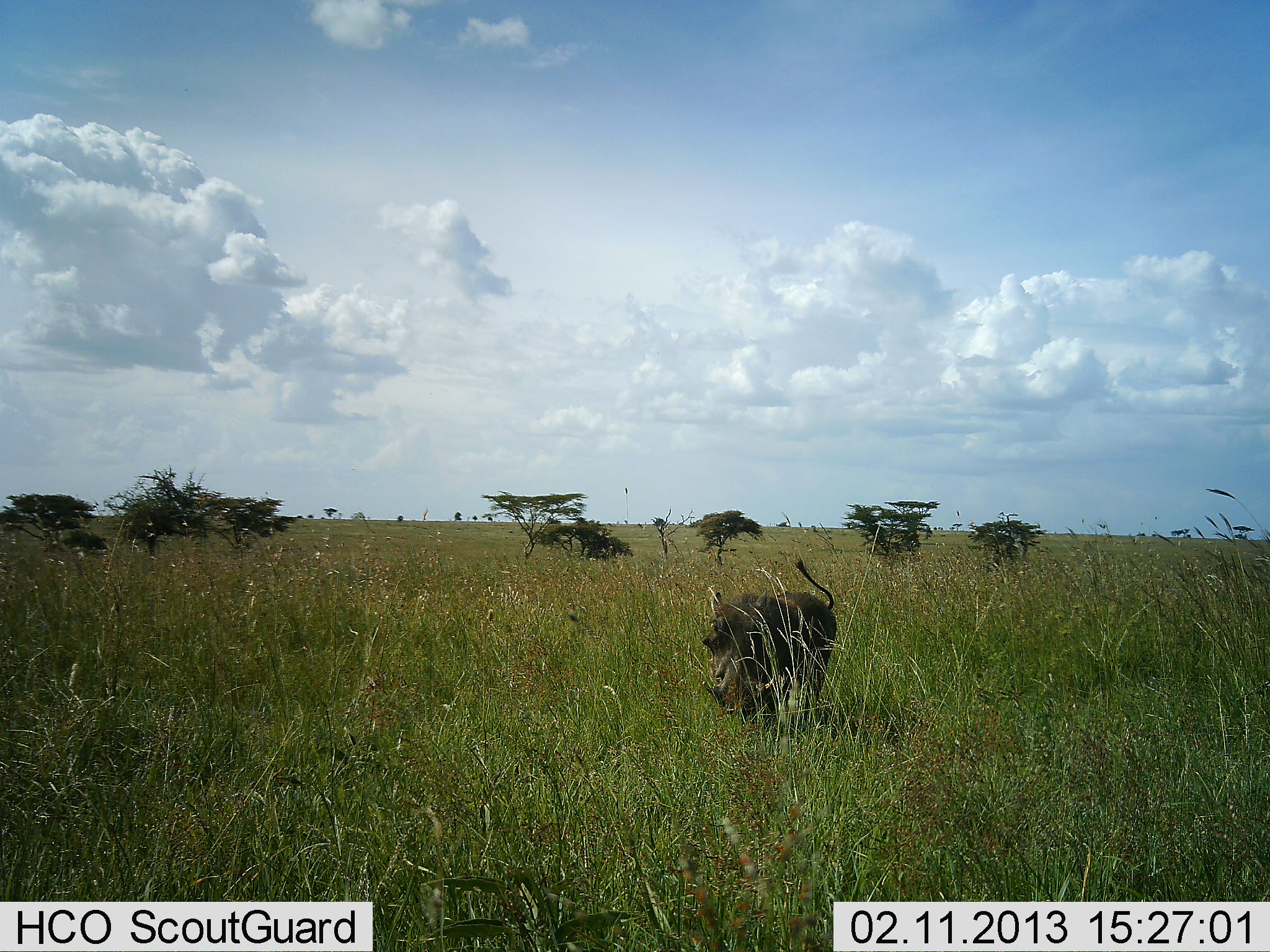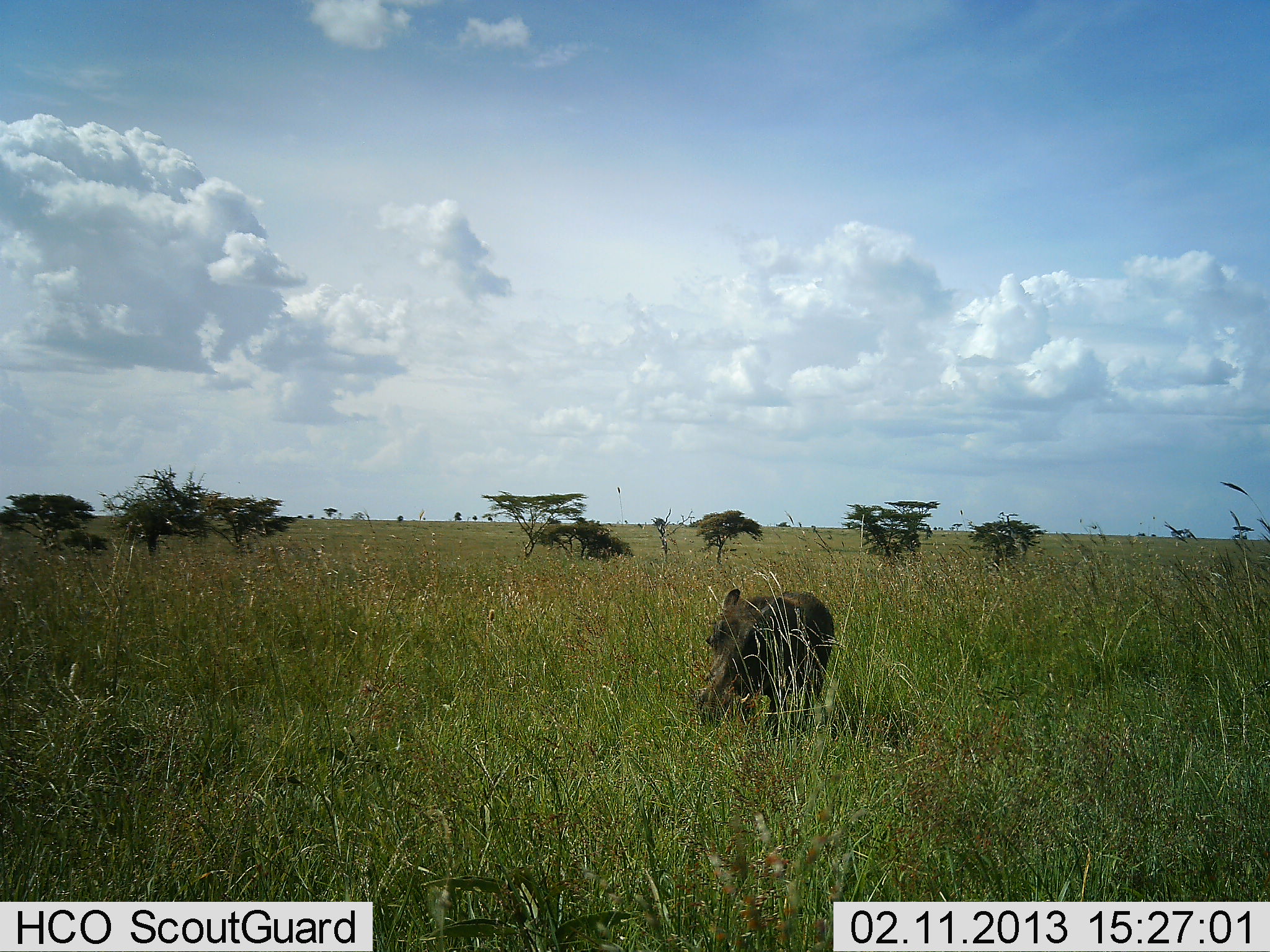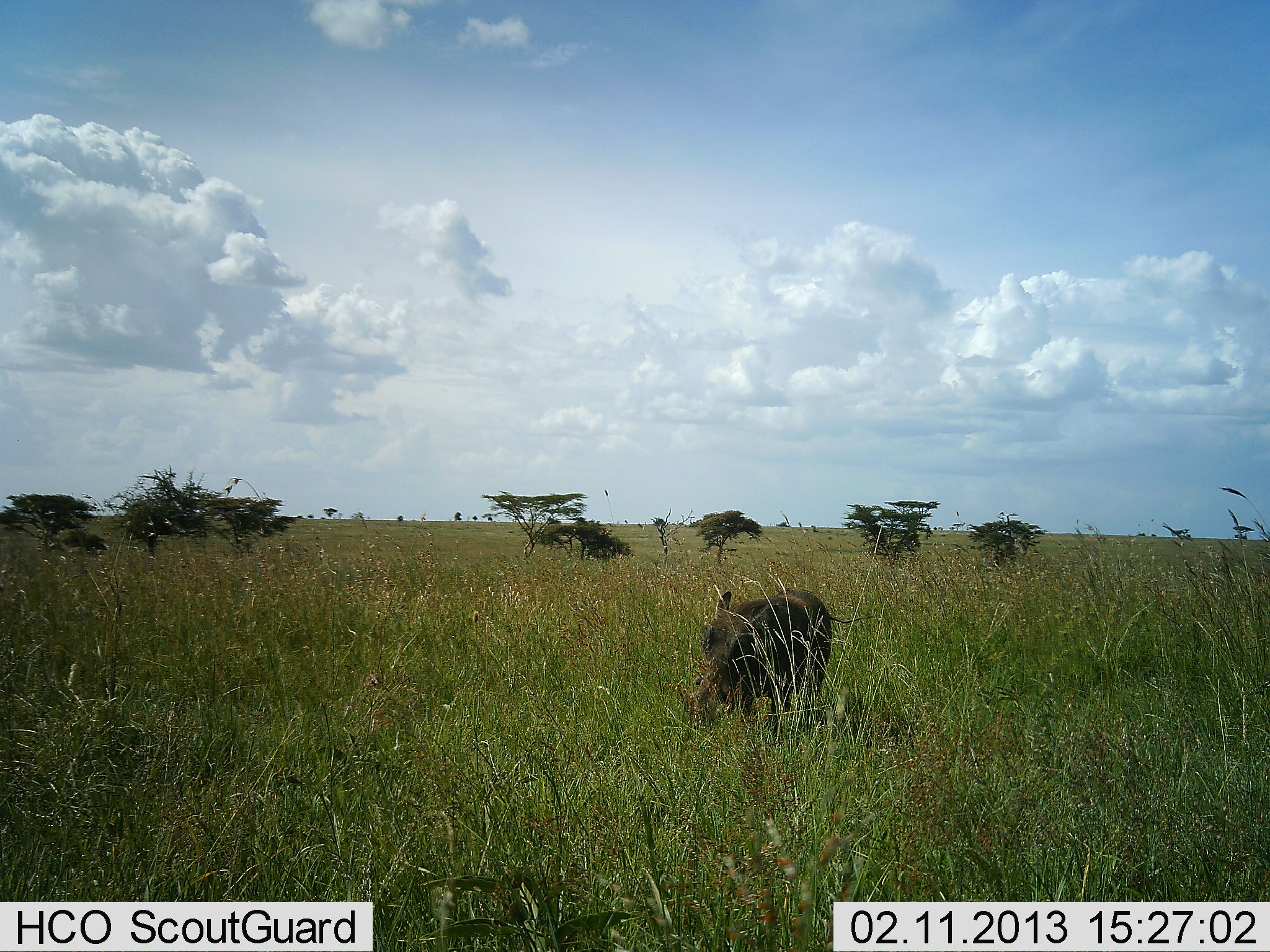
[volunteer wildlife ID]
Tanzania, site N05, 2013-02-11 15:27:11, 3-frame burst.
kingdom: Animalia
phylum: Chordata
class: Mammalia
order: Artiodactyla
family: Suidae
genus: Phacochoerus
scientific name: Phacochoerus africanus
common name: warthog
Warthog (Phacochoerus africanus), count 1. Behavior (volunteer vote fractions): standing 62%, resting 0%, moving 8%, interacting 0%. Young present (vote fraction): 0%. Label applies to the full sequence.